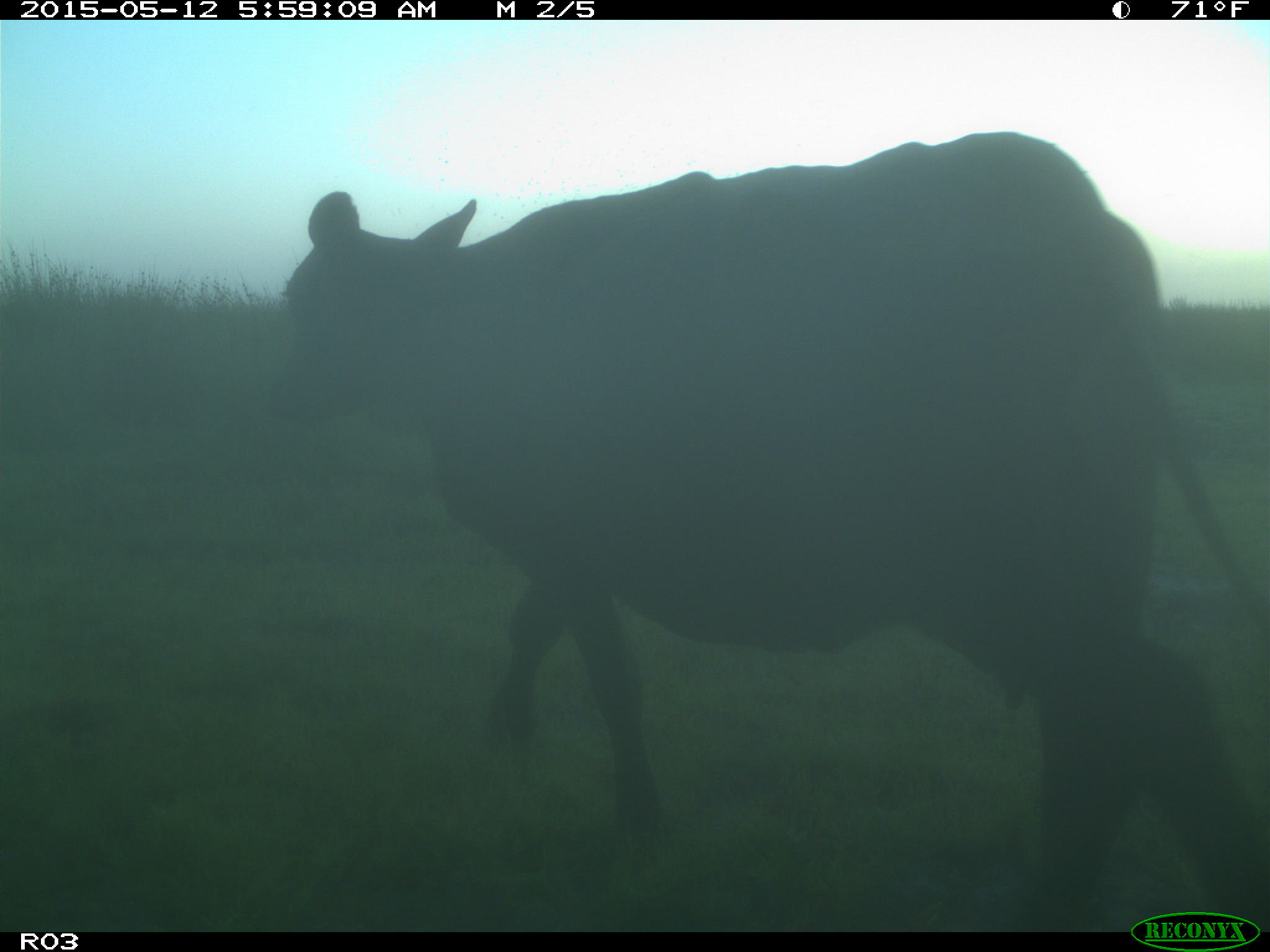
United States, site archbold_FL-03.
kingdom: Animalia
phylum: Chordata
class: Mammalia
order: Artiodactyla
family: Bovidae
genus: Bos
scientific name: Bos taurus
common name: domestic cow